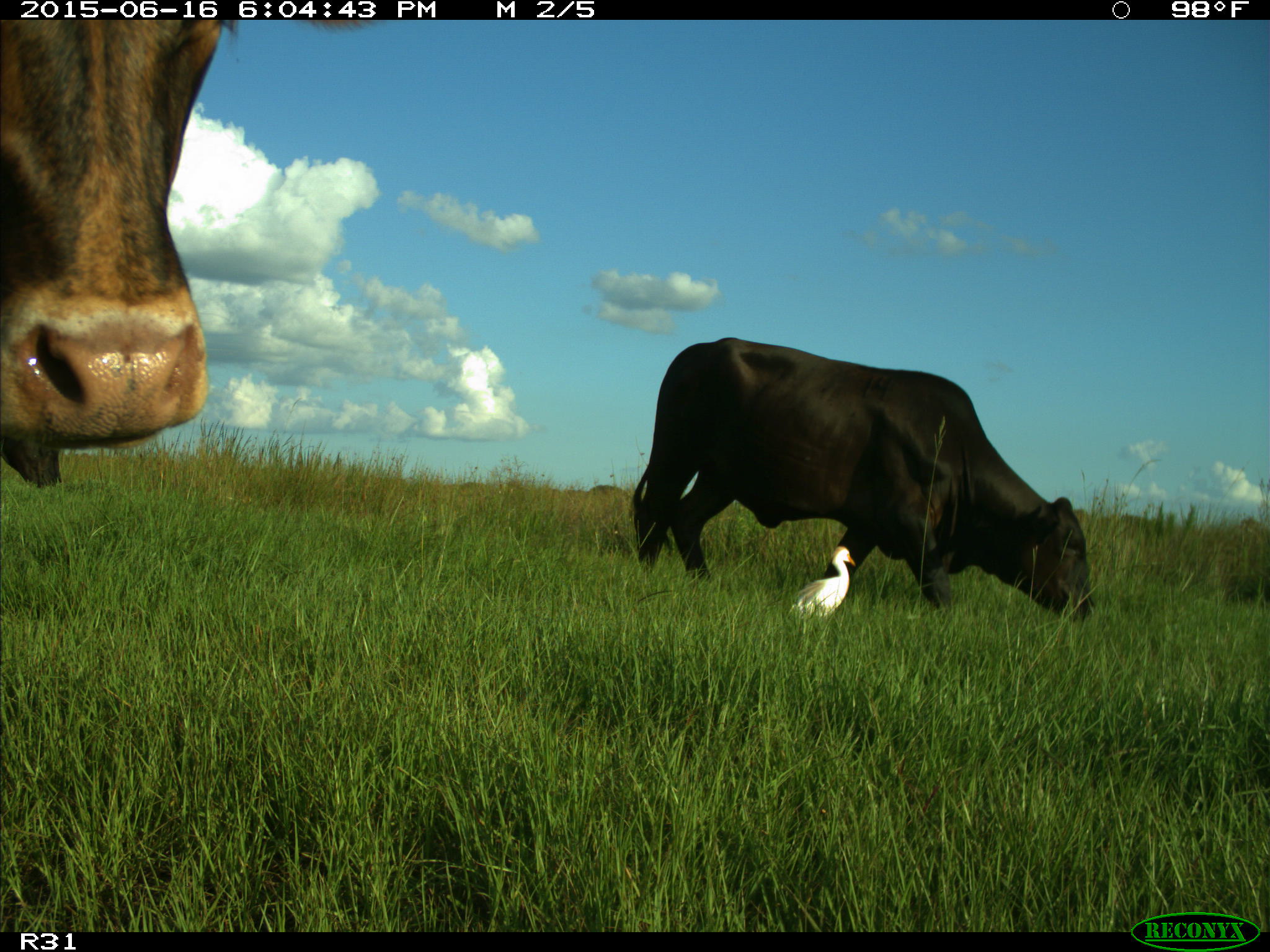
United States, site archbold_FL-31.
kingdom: Animalia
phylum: Chordata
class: Mammalia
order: Artiodactyla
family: Bovidae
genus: Bos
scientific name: Bos taurus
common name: domestic cow